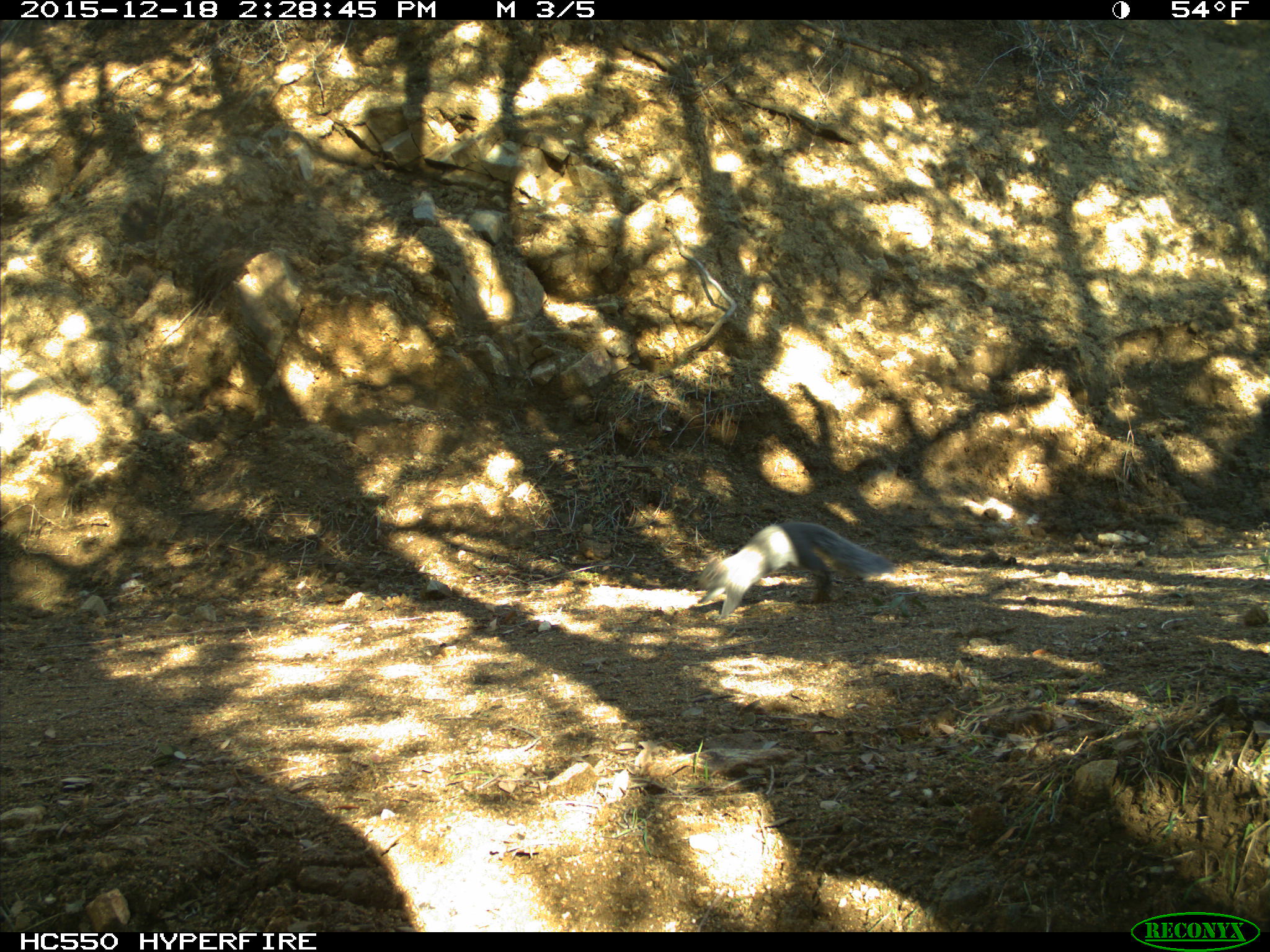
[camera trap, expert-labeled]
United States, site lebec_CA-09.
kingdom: Animalia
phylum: Chordata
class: Mammalia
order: Rodentia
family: Sciuridae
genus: Sciurus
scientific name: Sciurus carolinensis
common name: eastern gray squirrel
Sciurus carolinensis (eastern gray squirrel).